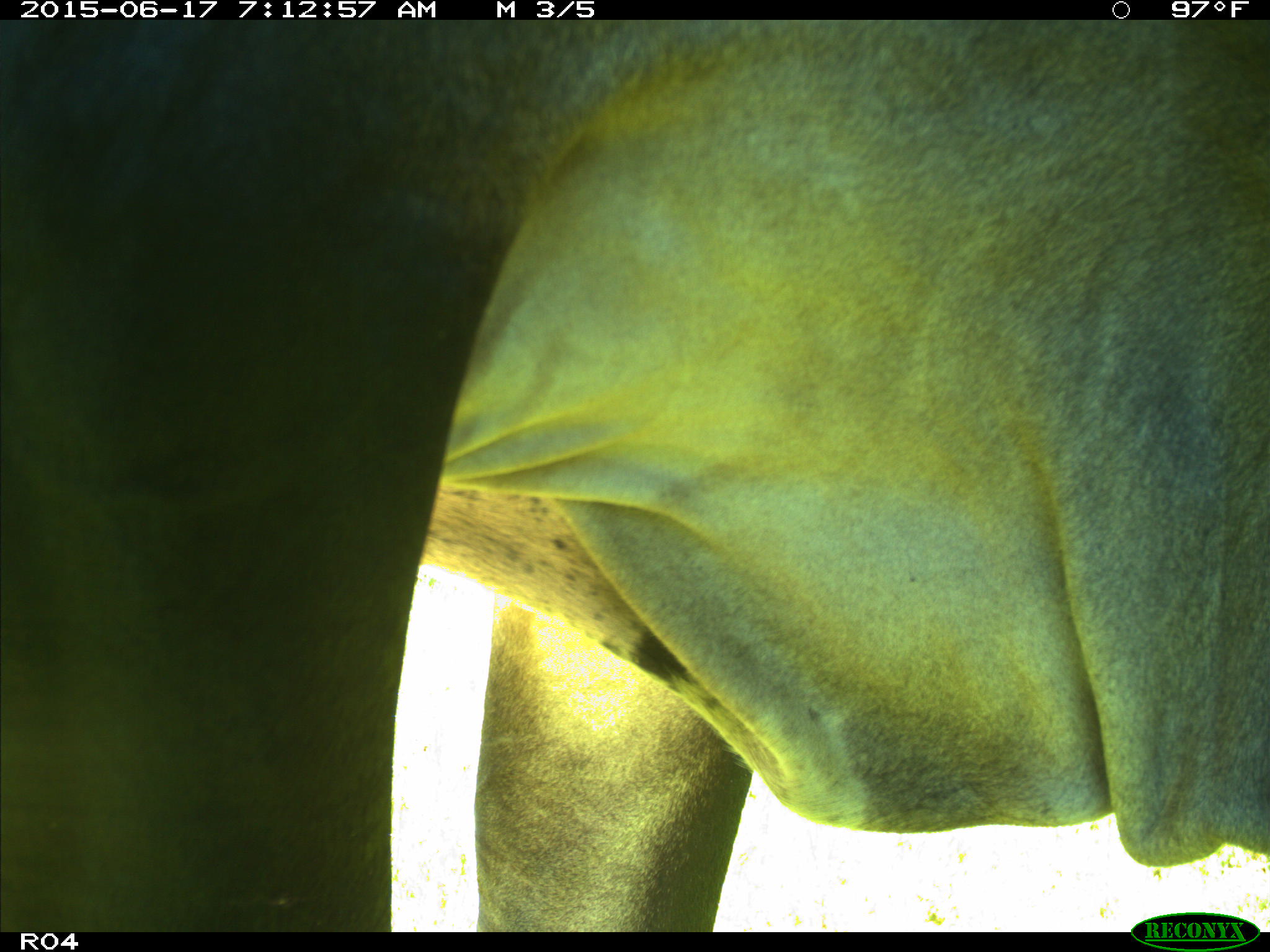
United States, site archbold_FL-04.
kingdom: Animalia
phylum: Chordata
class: Mammalia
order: Artiodactyla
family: Bovidae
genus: Bos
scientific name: Bos taurus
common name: domestic cow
Bos taurus (domestic cow).